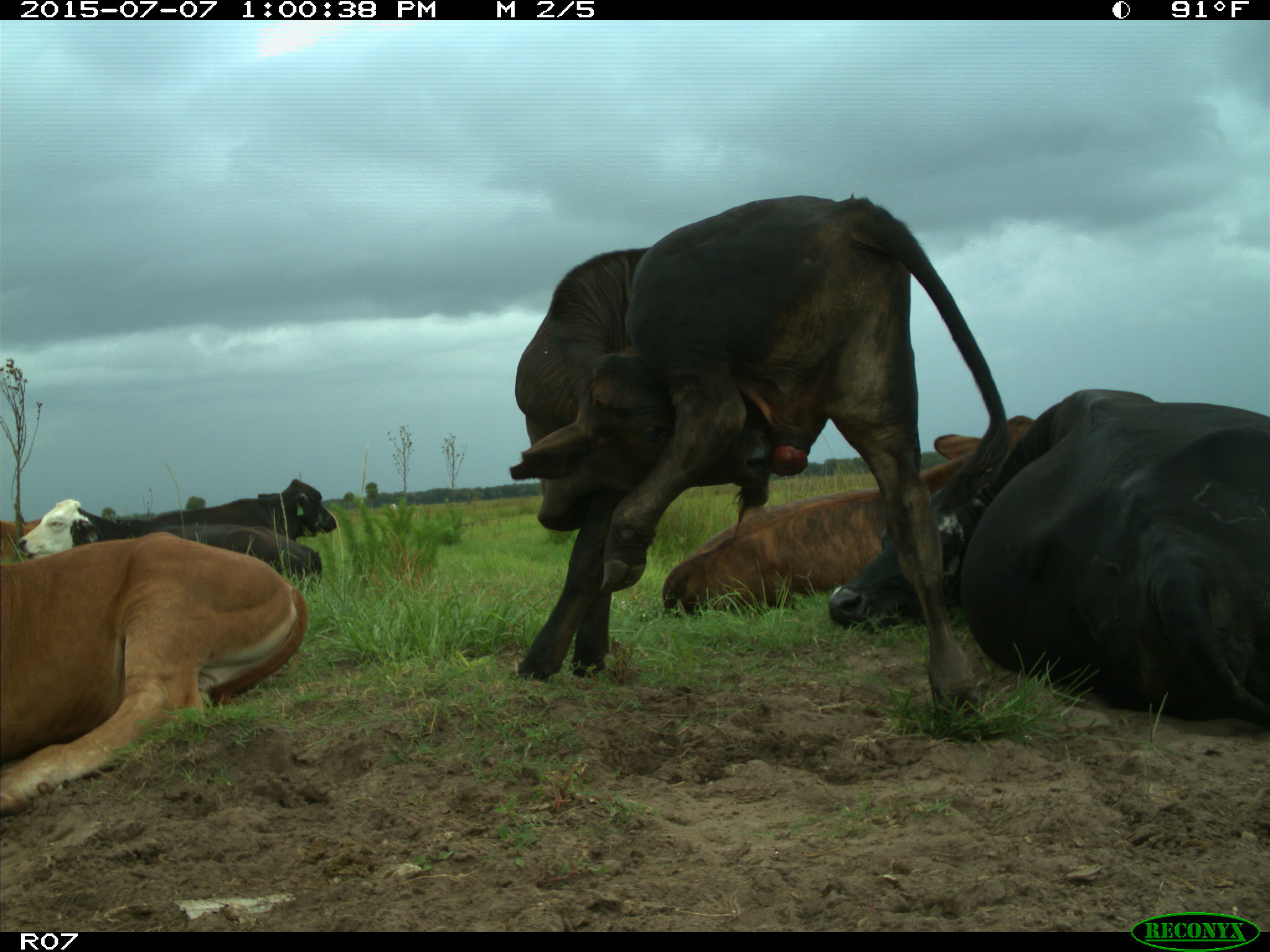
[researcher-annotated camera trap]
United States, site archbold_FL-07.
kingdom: Animalia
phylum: Chordata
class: Mammalia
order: Artiodactyla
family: Bovidae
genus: Bos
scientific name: Bos taurus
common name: domestic cow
Bos taurus (domestic cow).